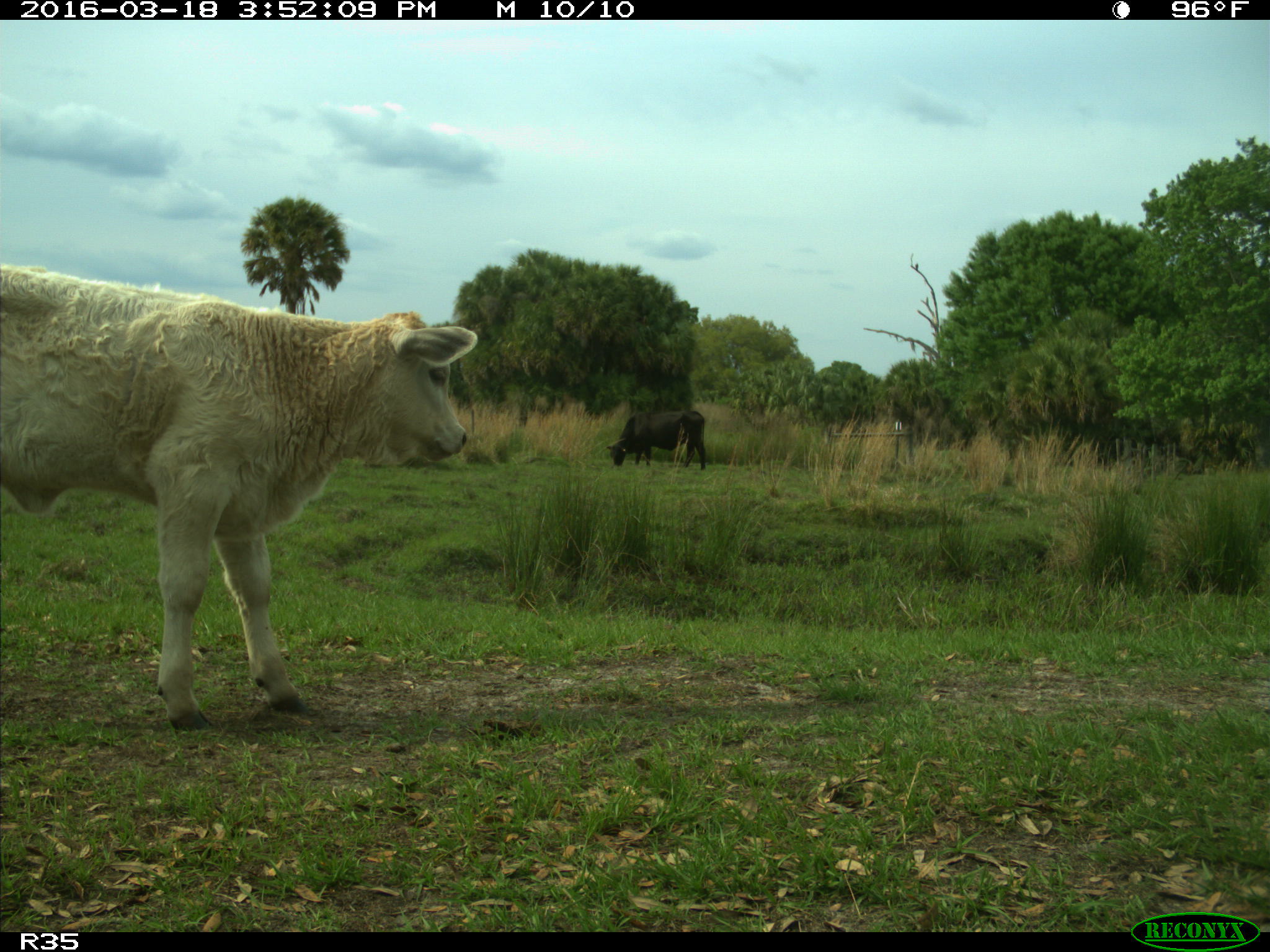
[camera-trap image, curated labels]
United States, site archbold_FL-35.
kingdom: Animalia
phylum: Chordata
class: Mammalia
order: Artiodactyla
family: Bovidae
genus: Bos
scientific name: Bos taurus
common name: domestic cow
Bos taurus (domestic cow).